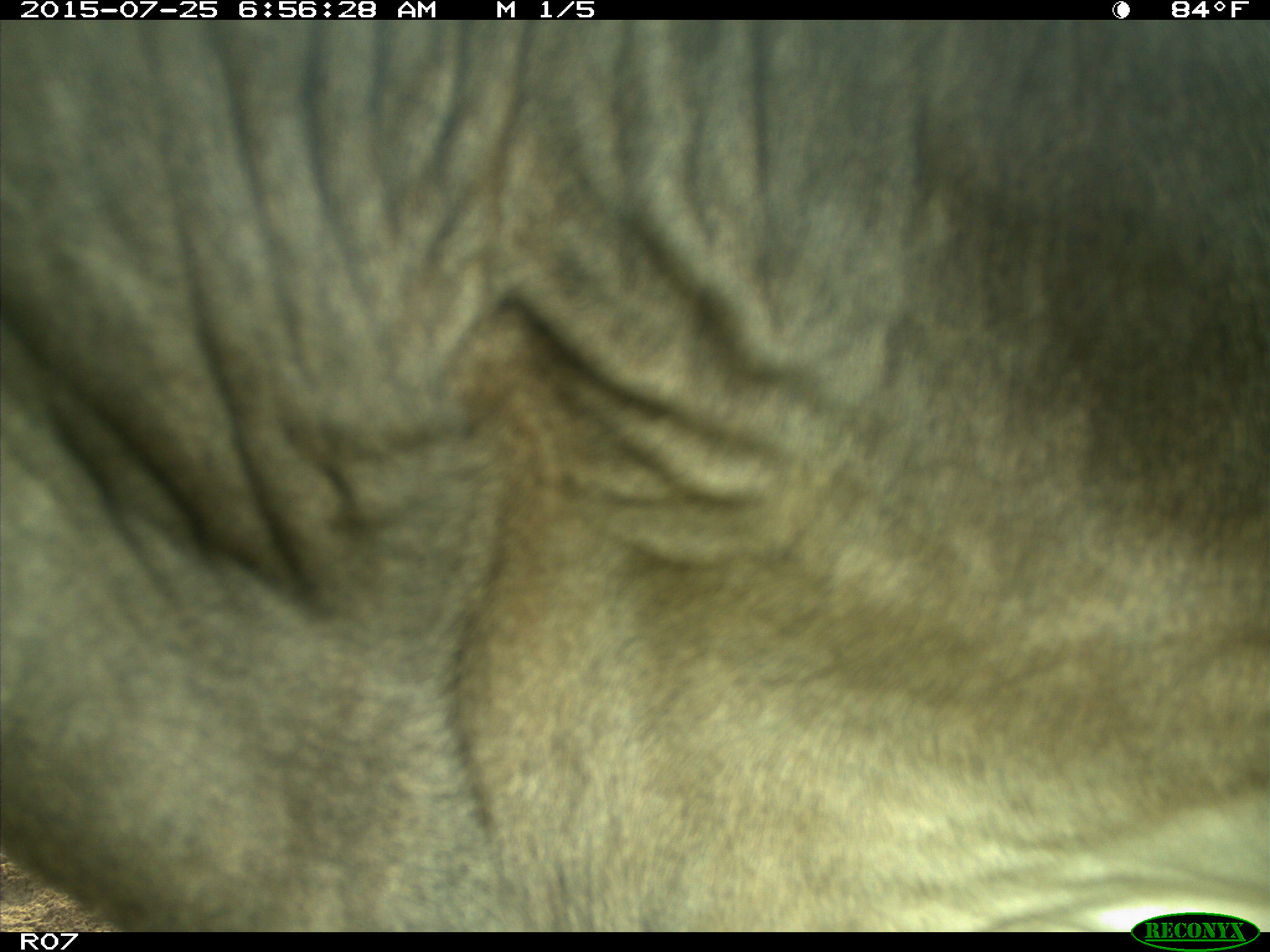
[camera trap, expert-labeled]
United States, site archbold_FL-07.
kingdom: Animalia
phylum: Chordata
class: Mammalia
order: Artiodactyla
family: Bovidae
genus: Bos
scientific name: Bos taurus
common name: domestic cow